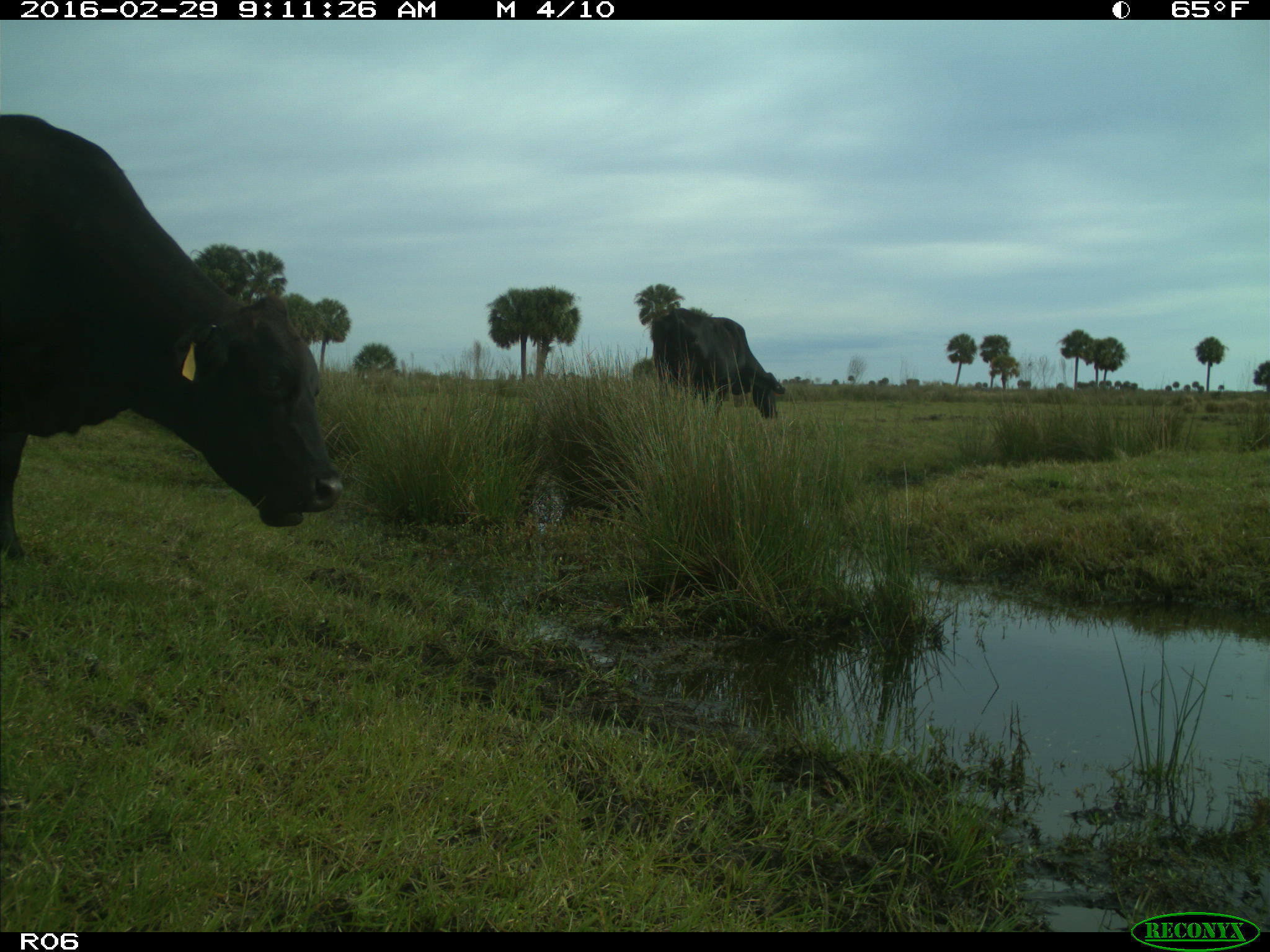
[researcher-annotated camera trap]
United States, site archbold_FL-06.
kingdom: Animalia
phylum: Chordata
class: Mammalia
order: Artiodactyla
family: Bovidae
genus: Bos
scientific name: Bos taurus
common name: domestic cow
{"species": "Bos taurus (domestic cow)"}